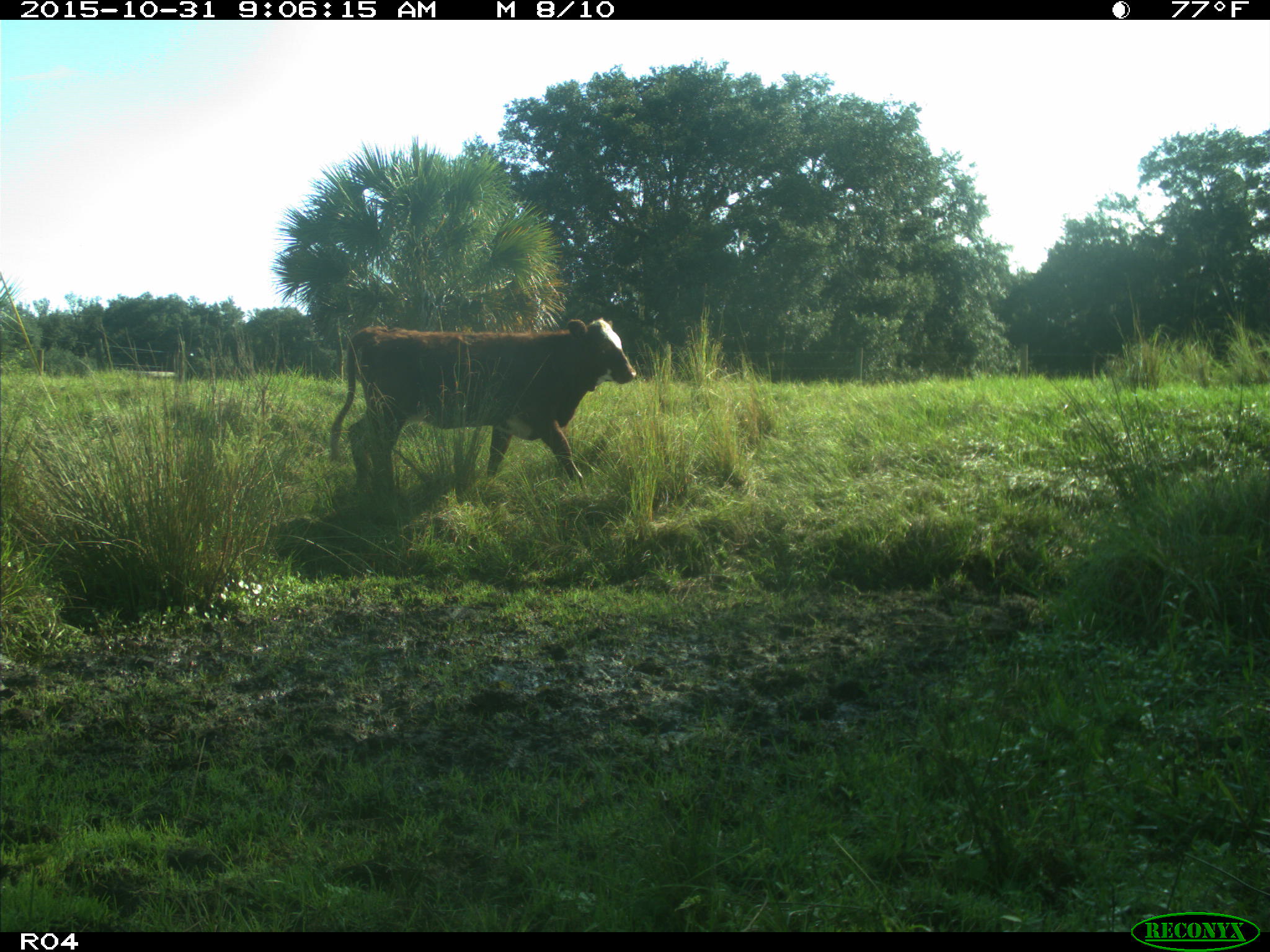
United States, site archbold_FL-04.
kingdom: Animalia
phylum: Chordata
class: Mammalia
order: Artiodactyla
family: Bovidae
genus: Bos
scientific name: Bos taurus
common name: domestic cow